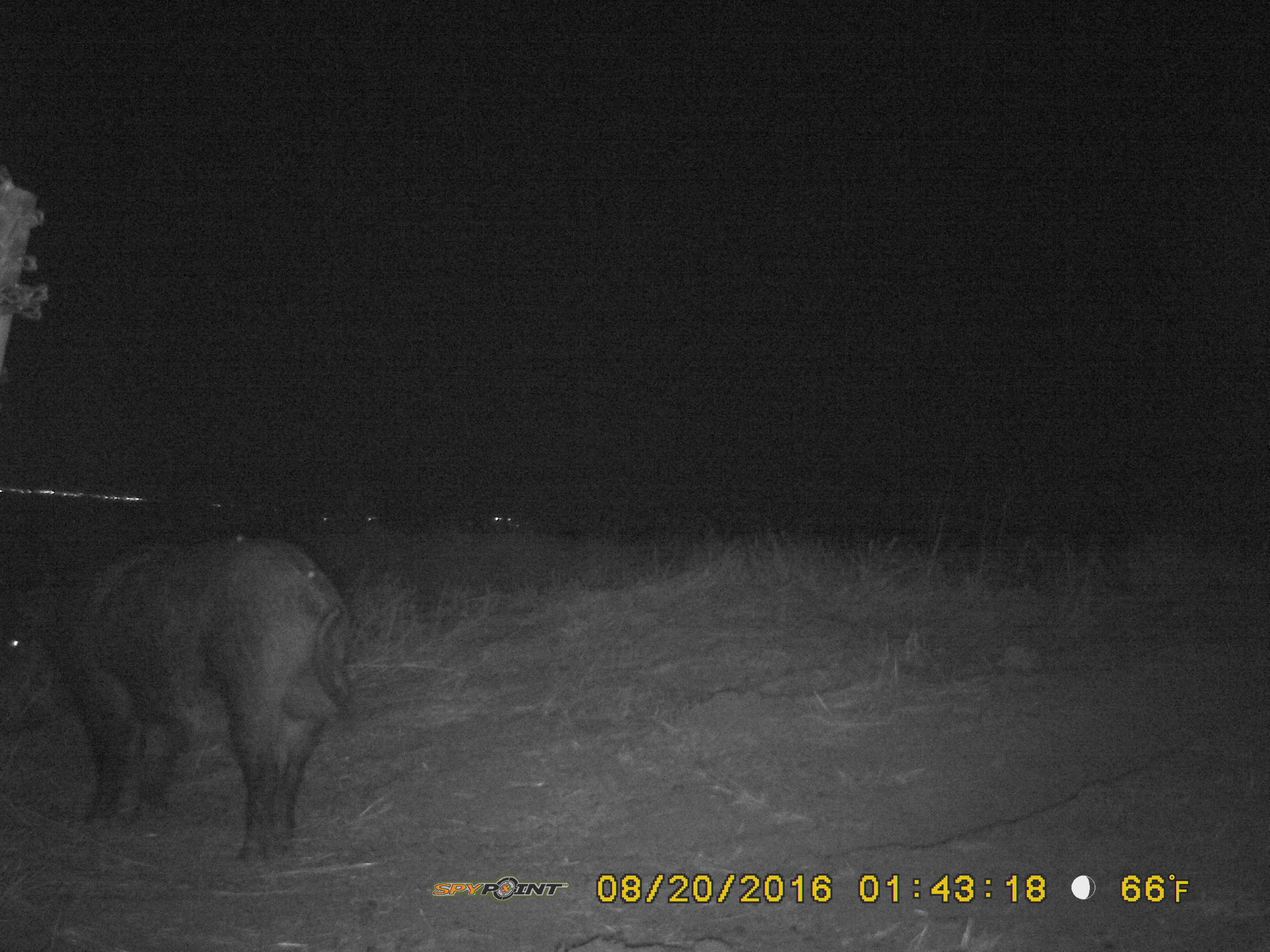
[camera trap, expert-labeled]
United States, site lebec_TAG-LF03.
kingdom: Animalia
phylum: Chordata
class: Mammalia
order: Artiodactyla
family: Suidae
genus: Sus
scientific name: Sus scrofa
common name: wild boar